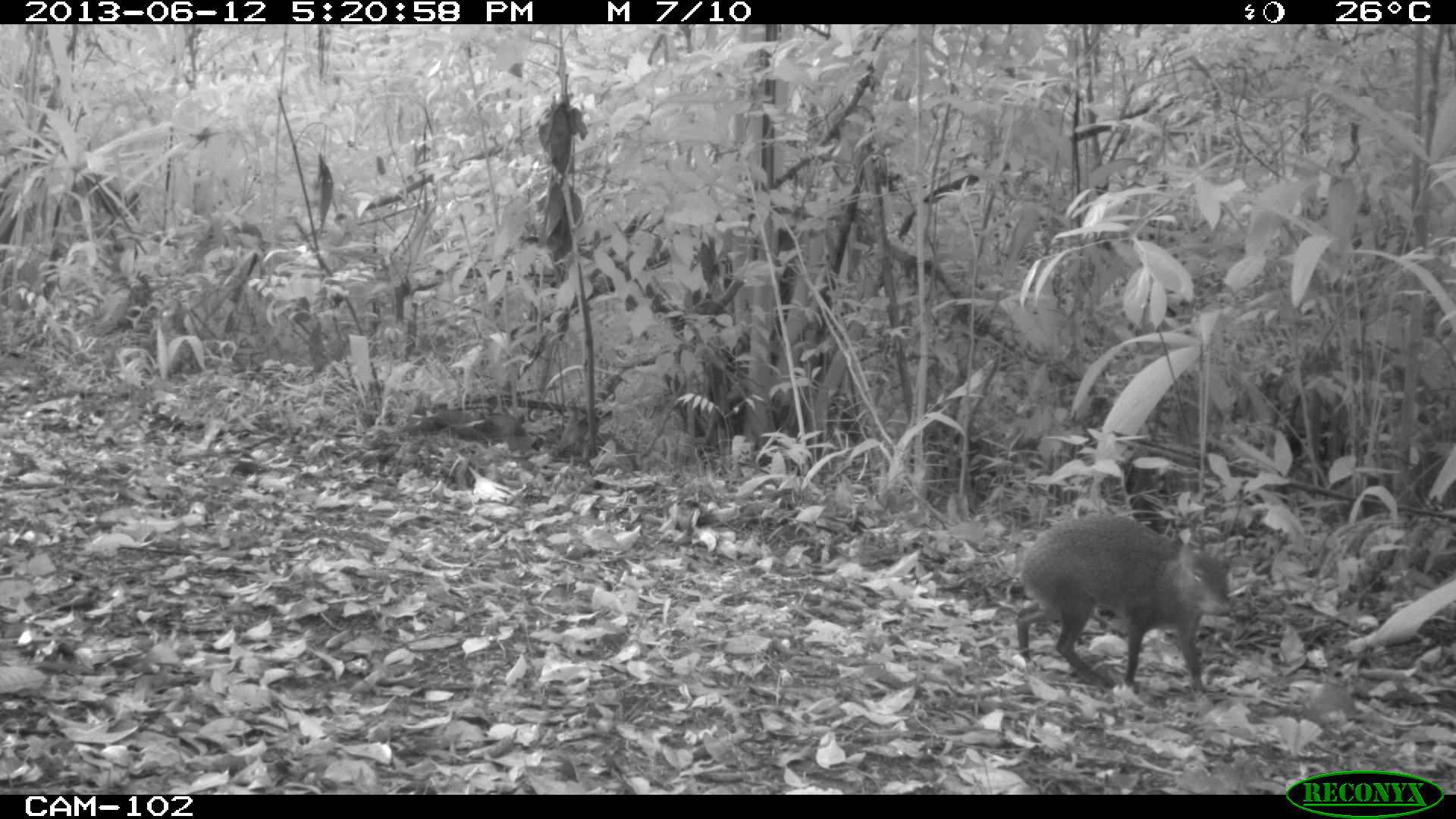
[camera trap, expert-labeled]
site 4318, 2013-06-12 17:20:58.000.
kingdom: Animalia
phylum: Chordata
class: Mammalia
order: Rodentia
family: Dasyproctidae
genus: Dasyprocta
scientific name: Dasyprocta punctata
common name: central american agouti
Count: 1.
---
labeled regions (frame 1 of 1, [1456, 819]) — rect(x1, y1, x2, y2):
dasyprocta punctata: rect(1014, 511, 1240, 698)